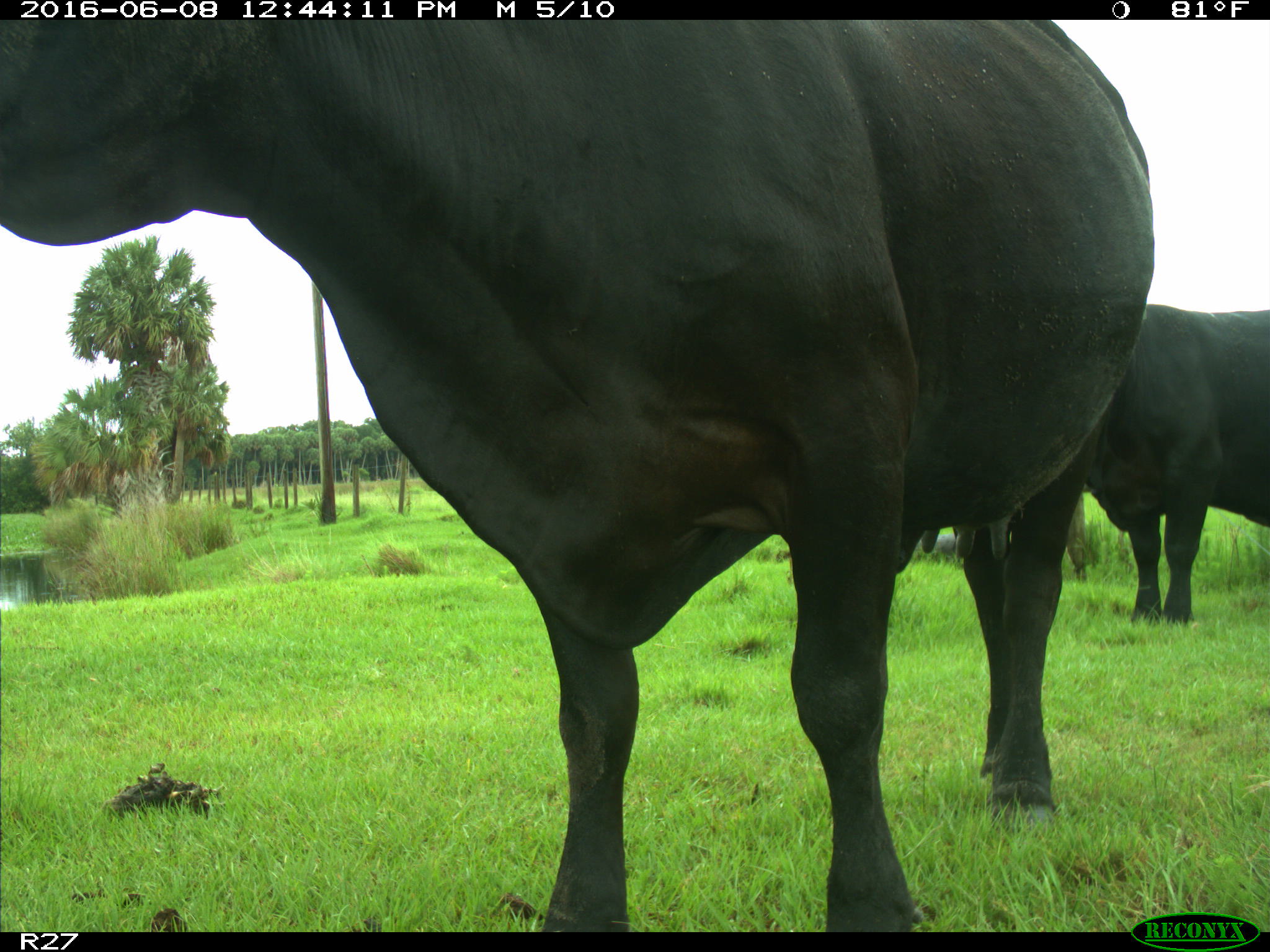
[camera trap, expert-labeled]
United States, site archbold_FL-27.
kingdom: Animalia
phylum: Chordata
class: Mammalia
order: Artiodactyla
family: Bovidae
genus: Bos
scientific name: Bos taurus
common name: domestic cow